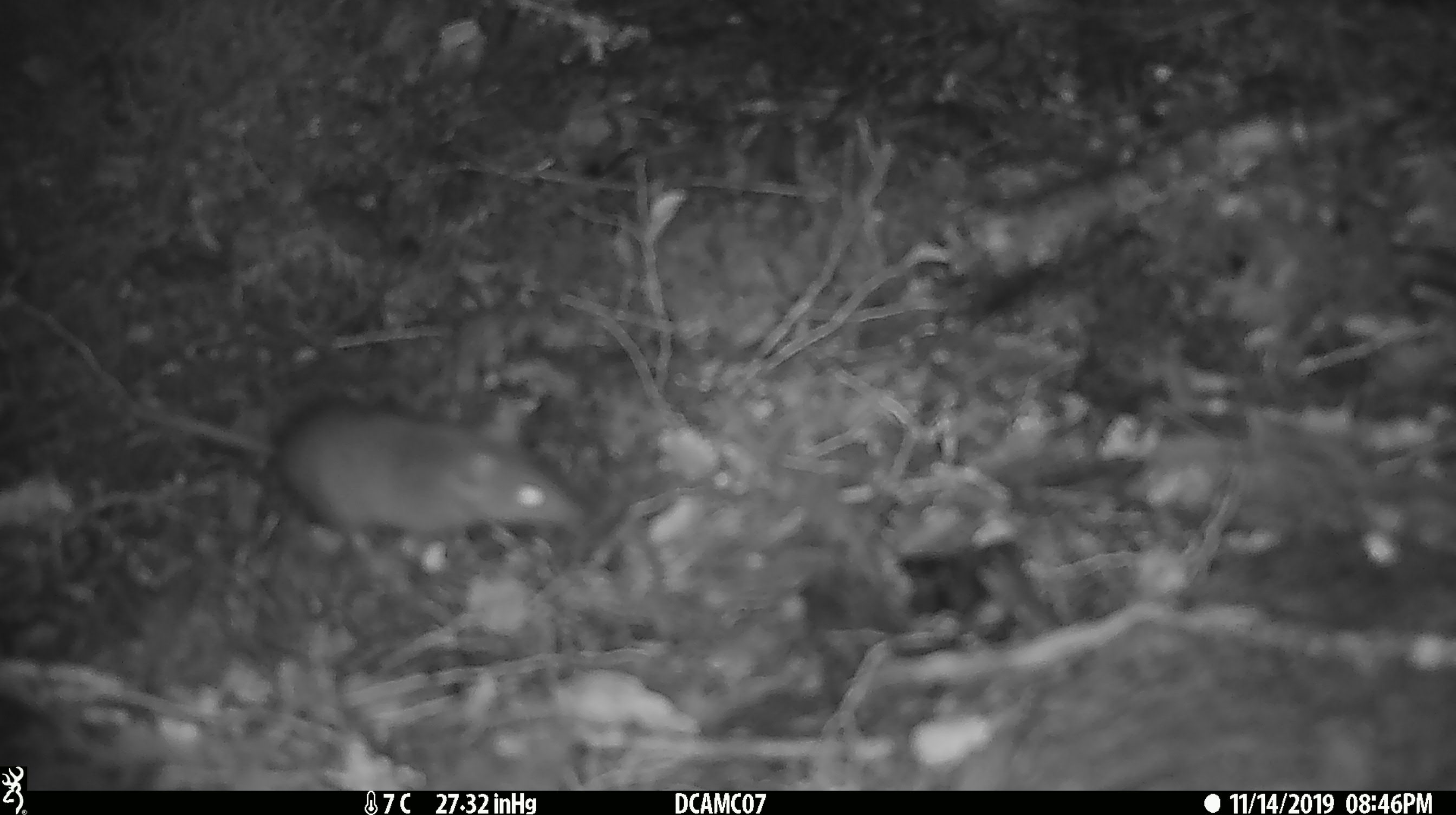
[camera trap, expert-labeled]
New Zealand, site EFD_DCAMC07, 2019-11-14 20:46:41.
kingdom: Animalia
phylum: Chordata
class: Mammalia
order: Rodentia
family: Muridae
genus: Mus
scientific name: Mus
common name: mouse